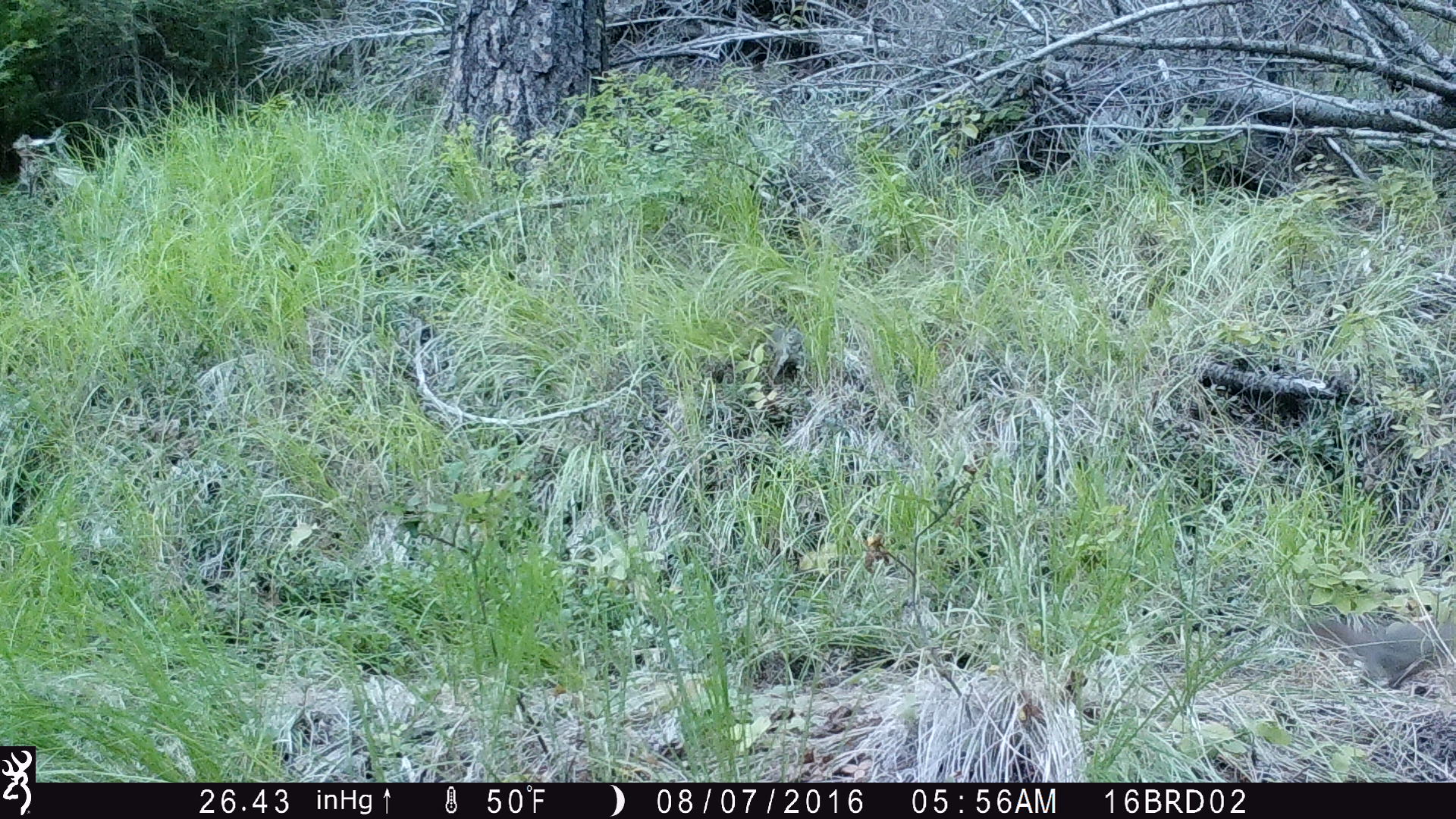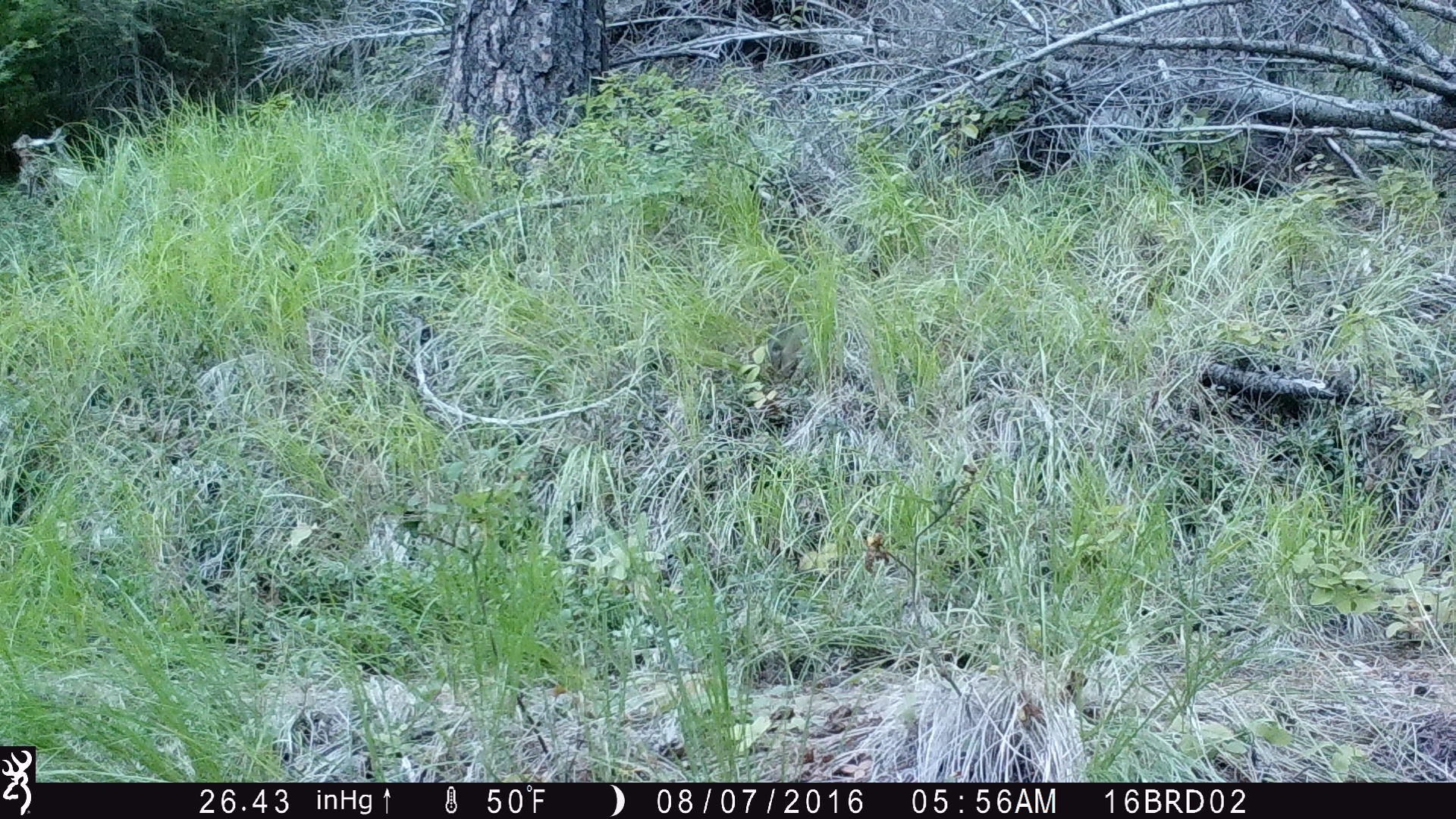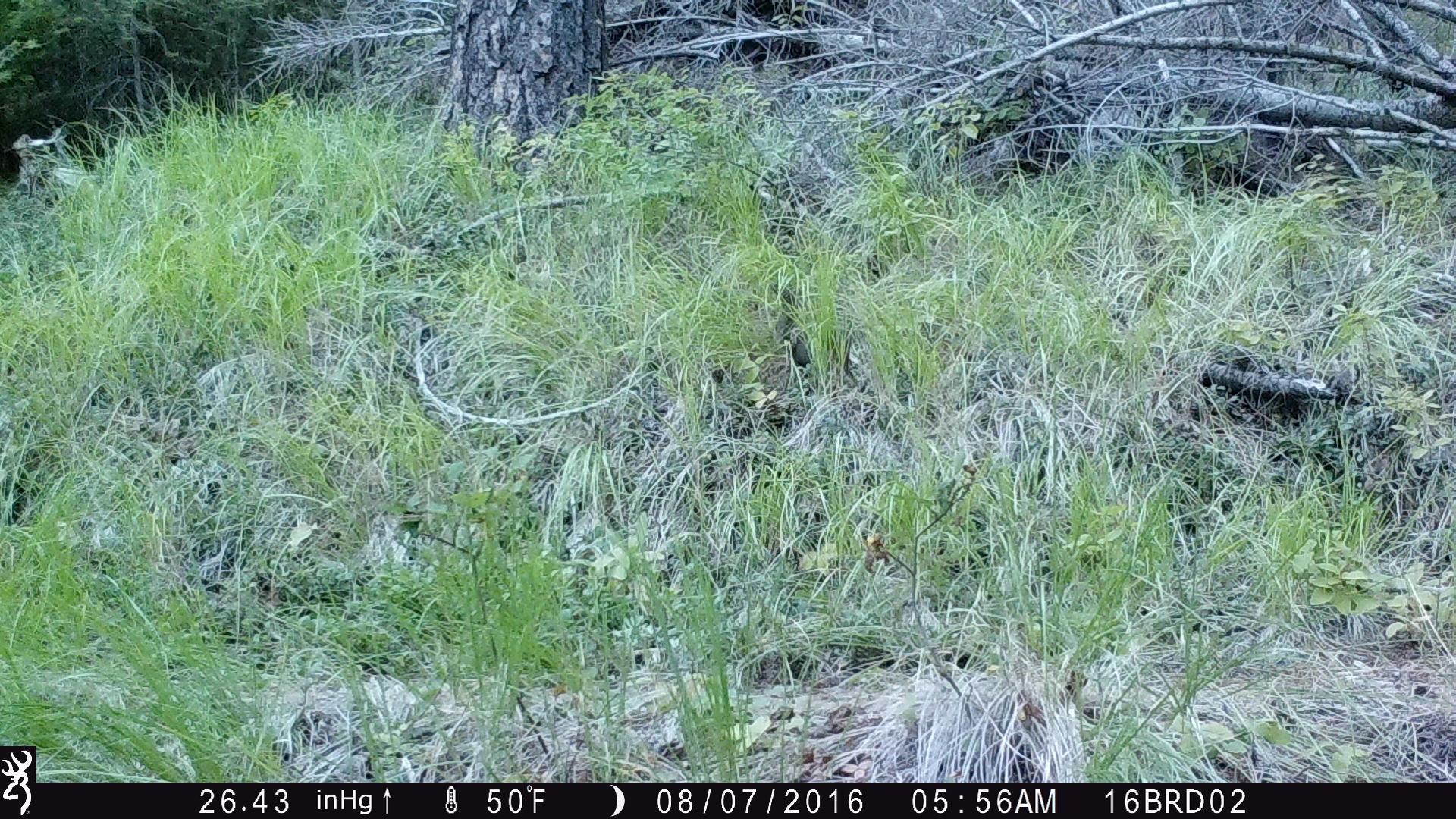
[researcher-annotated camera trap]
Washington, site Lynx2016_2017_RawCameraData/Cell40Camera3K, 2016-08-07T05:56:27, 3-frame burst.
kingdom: Animalia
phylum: Chordata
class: Mammalia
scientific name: Mammalia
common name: small mammal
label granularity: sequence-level